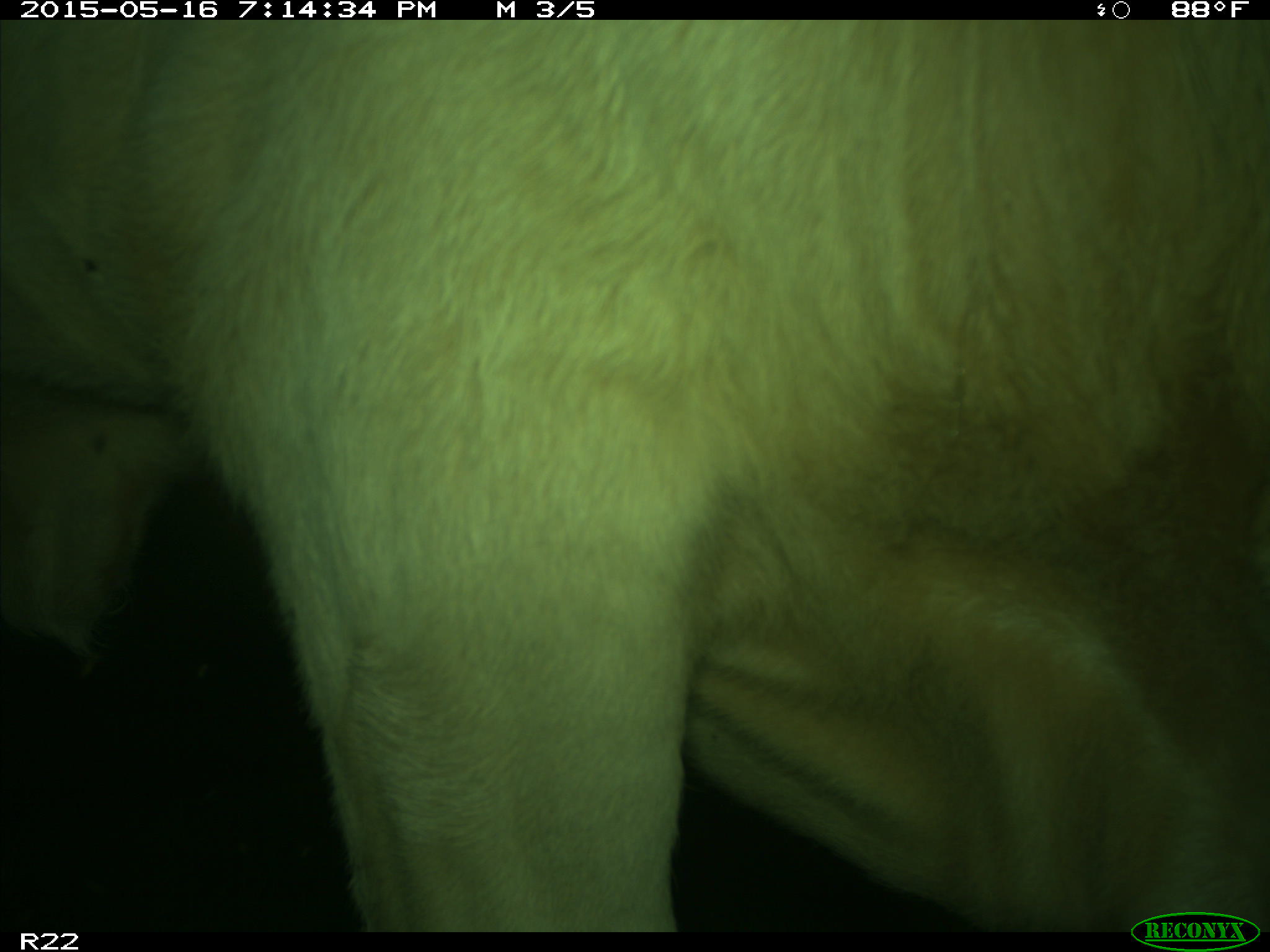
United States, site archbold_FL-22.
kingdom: Animalia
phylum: Chordata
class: Mammalia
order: Artiodactyla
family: Bovidae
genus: Bos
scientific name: Bos taurus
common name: domestic cow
Bos taurus (domestic cow).